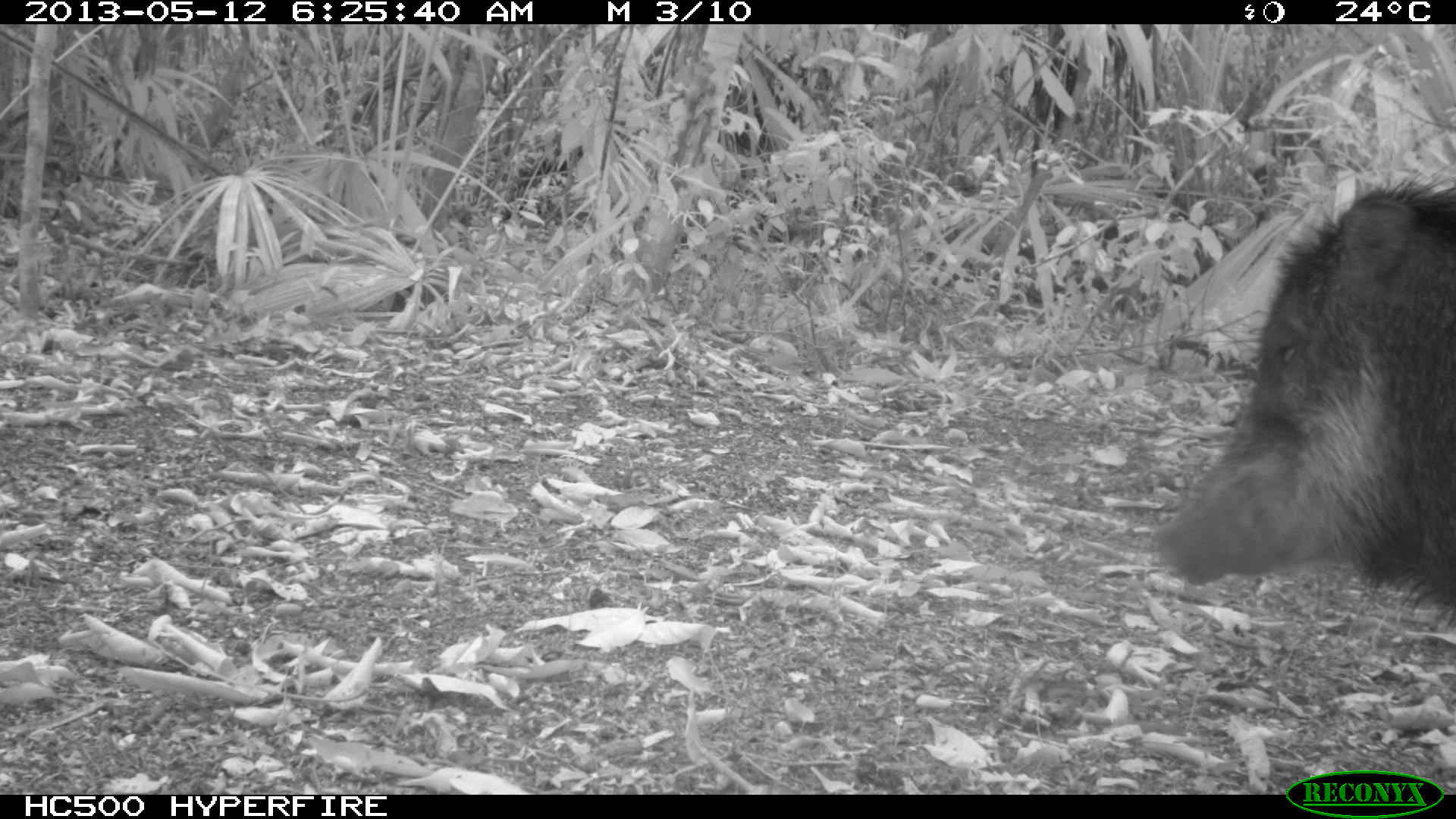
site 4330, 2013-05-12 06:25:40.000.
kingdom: Animalia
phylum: Chordata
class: Mammalia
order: Artiodactyla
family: Tayassuidae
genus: Tayassu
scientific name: Tayassu pecari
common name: white-lipped peccary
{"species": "Tayassu pecari (white-lipped peccary)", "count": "1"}